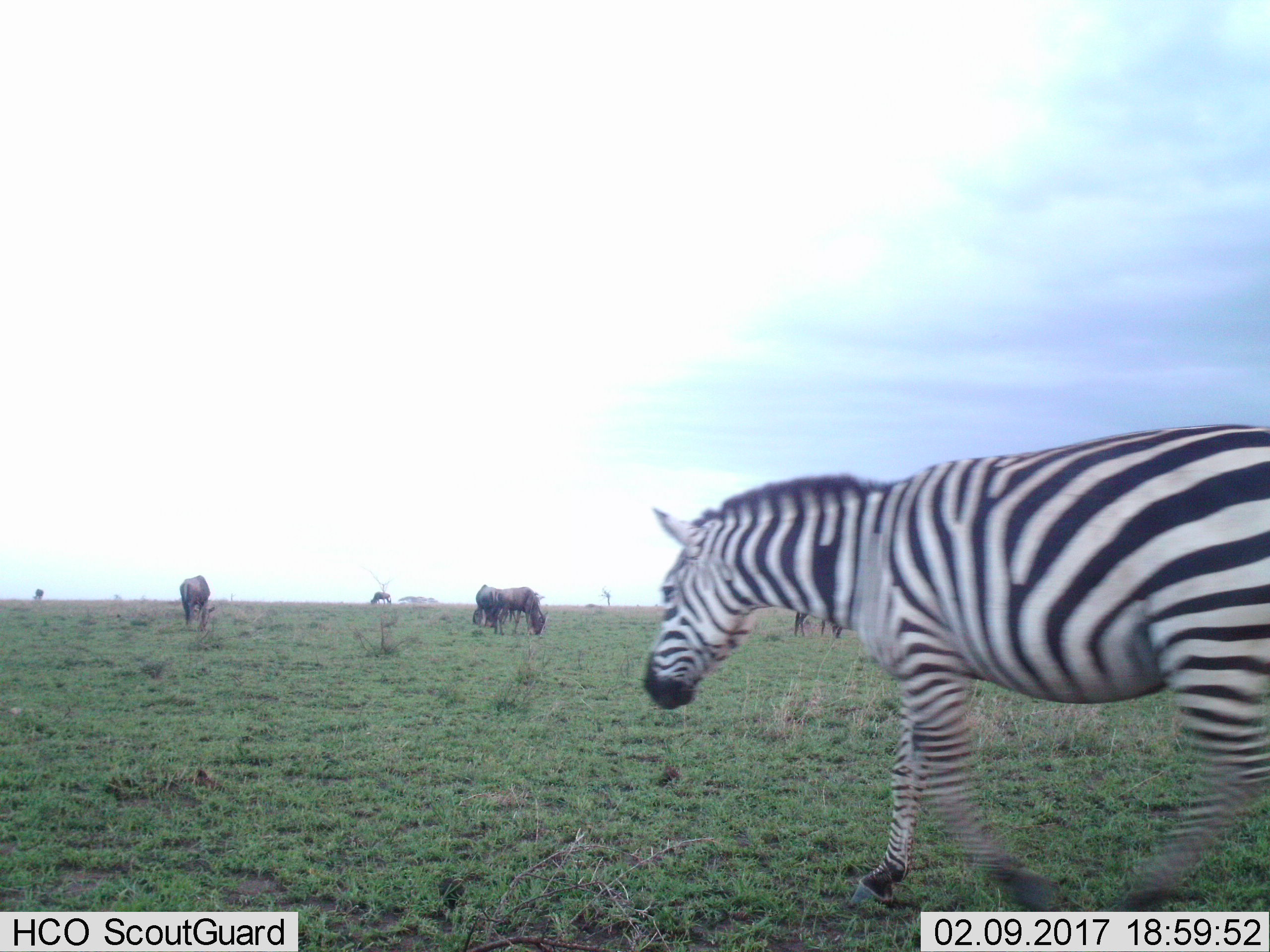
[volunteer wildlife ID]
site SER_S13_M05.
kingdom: Animalia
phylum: Chordata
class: Mammalia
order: Artiodactyla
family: Bovidae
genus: Connochaetes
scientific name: Connochaetes taurinus taurinus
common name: blue wildebeest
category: wildebeestblue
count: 6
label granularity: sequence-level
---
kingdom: Animalia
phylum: Chordata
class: Mammalia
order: Perissodactyla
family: Equidae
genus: Equus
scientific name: Equus quagga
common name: plains zebra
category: zebraplains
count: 1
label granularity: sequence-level